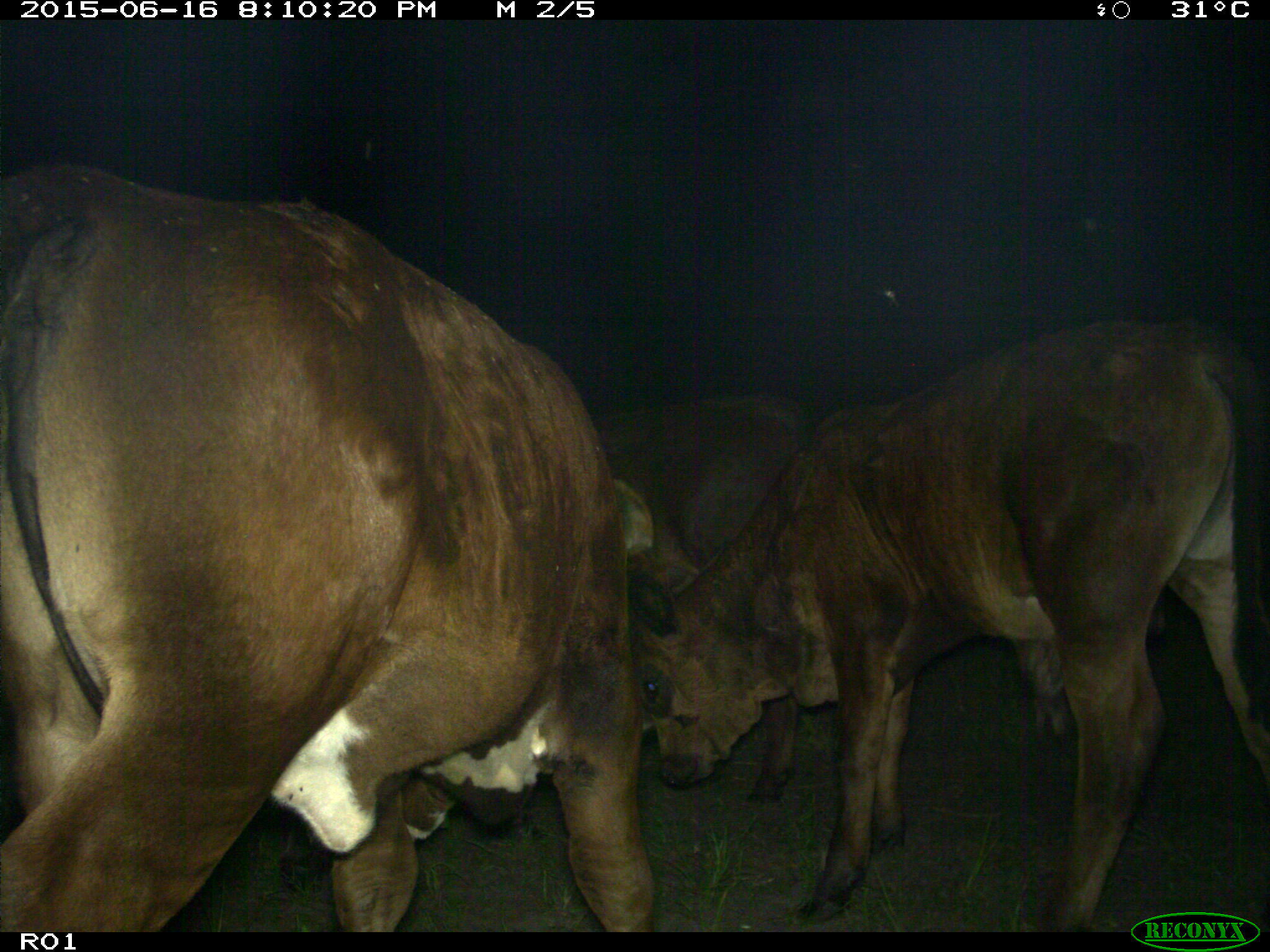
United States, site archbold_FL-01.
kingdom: Animalia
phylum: Chordata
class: Mammalia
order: Artiodactyla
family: Bovidae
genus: Bos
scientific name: Bos taurus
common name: domestic cow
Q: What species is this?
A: Bos taurus (domestic cow).